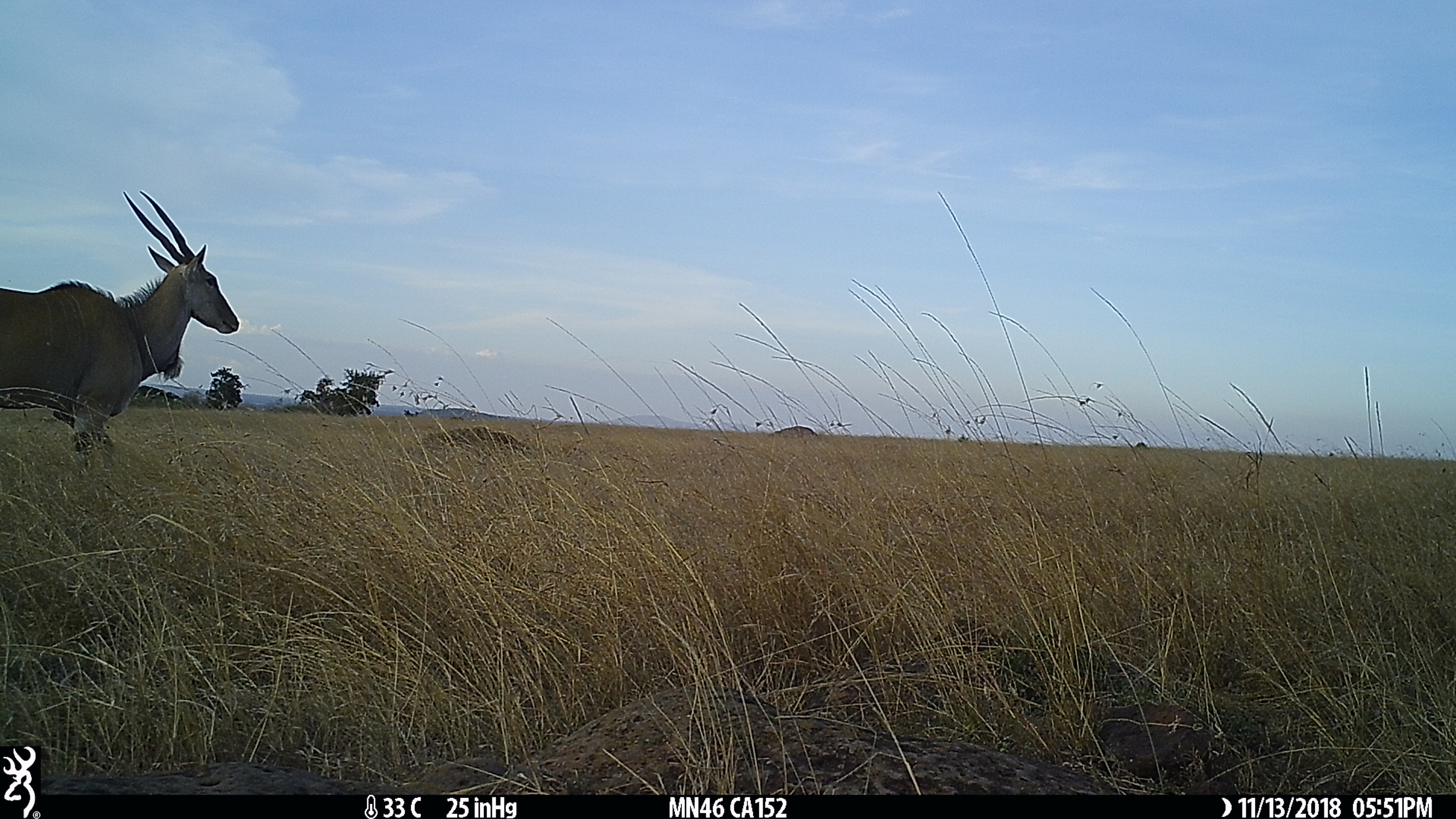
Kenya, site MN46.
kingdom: Animalia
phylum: Chordata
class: Mammalia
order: Artiodactyla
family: Bovidae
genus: Tragelaphus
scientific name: Tragelaphus oryx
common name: eland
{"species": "eland (Tragelaphus oryx)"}